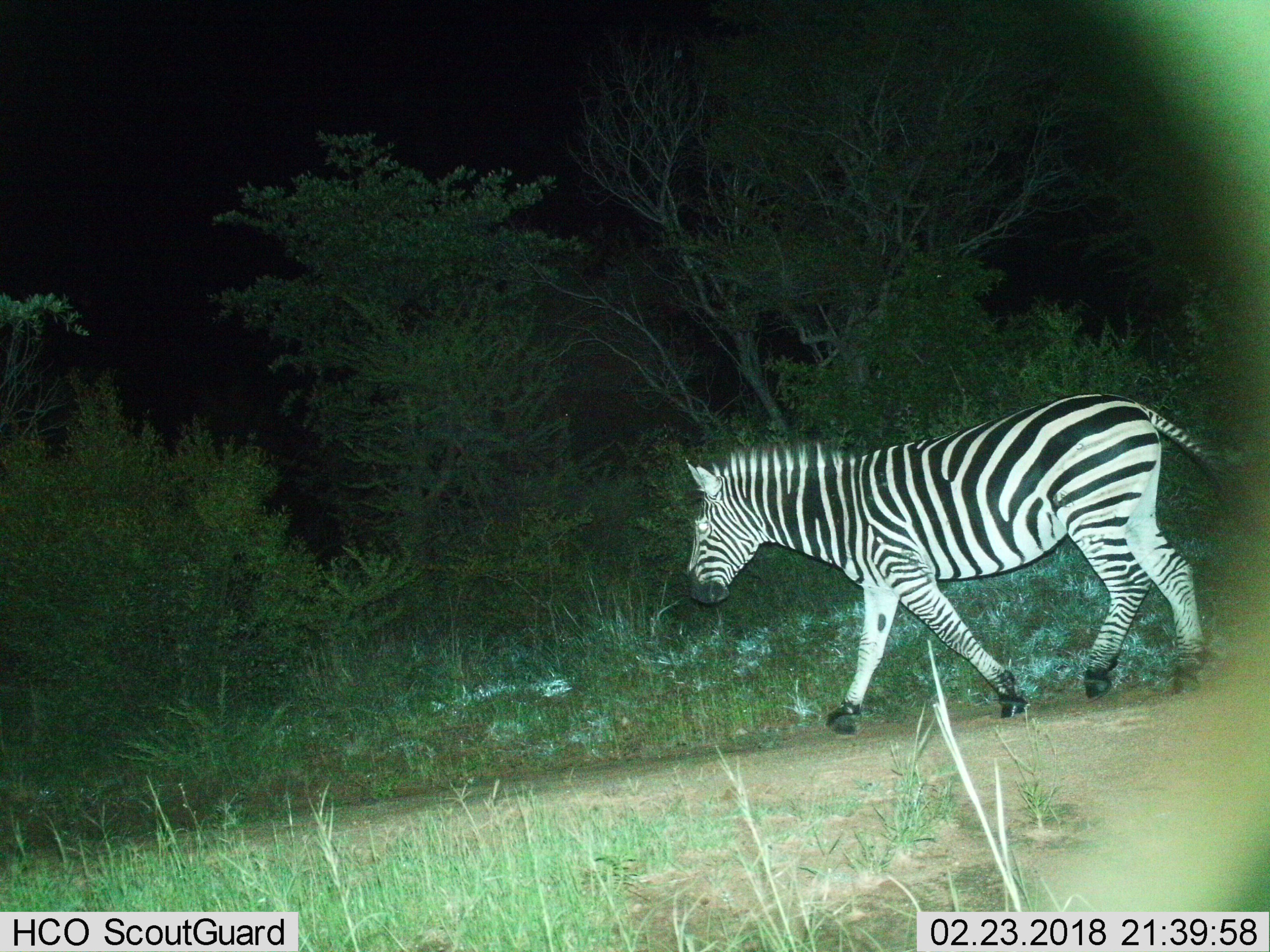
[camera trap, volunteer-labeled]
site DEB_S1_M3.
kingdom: Animalia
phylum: Chordata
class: Mammalia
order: Perissodactyla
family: Equidae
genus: Equus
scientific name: Equus quagga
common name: plains zebra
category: zebraplains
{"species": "zebraplains (plains zebra) (Equus quagga)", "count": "1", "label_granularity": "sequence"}